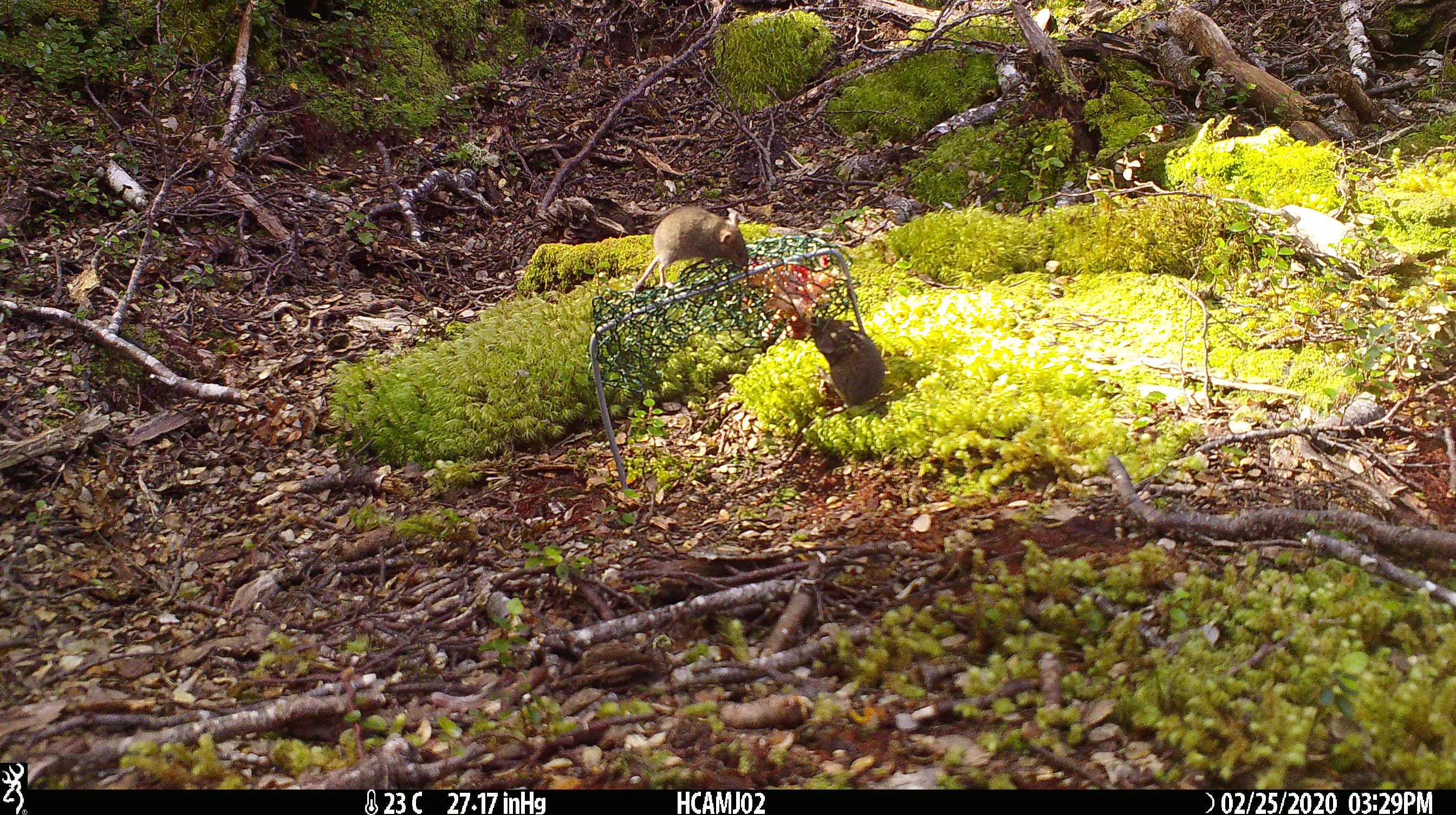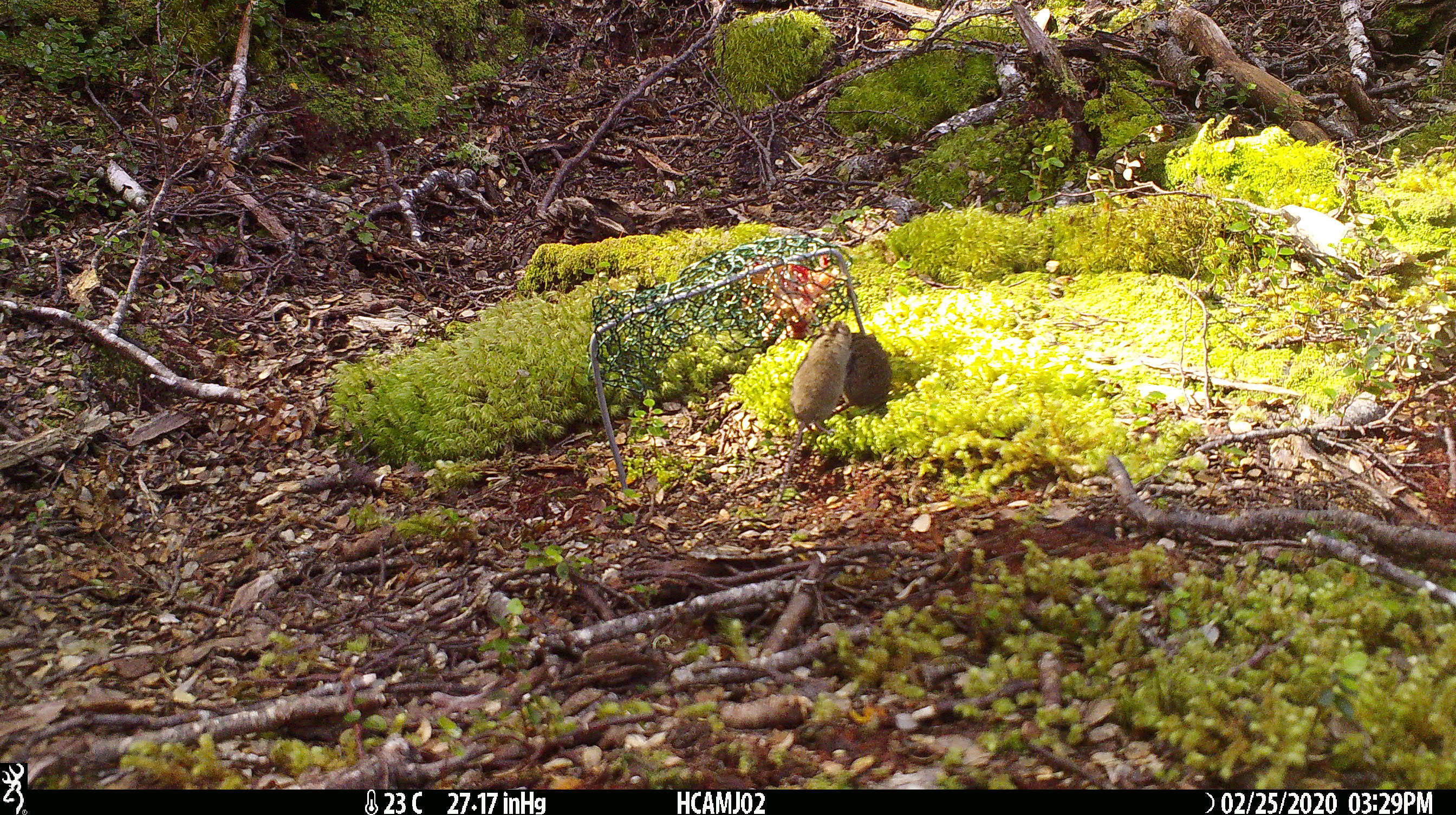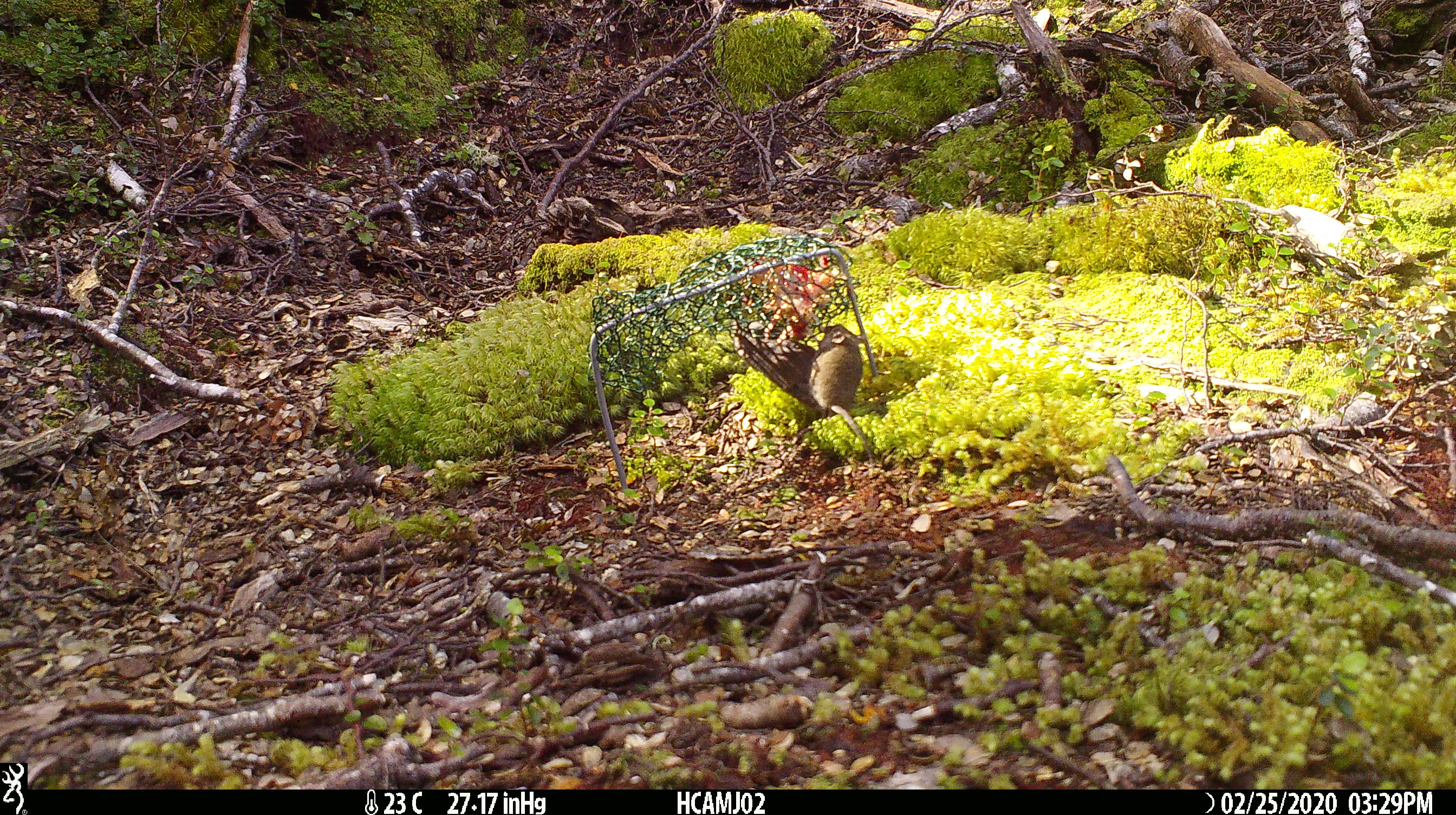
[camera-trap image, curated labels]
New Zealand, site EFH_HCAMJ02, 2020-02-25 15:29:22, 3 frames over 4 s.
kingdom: Animalia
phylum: Chordata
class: Mammalia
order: Rodentia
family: Muridae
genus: Mus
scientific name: Mus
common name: mouse